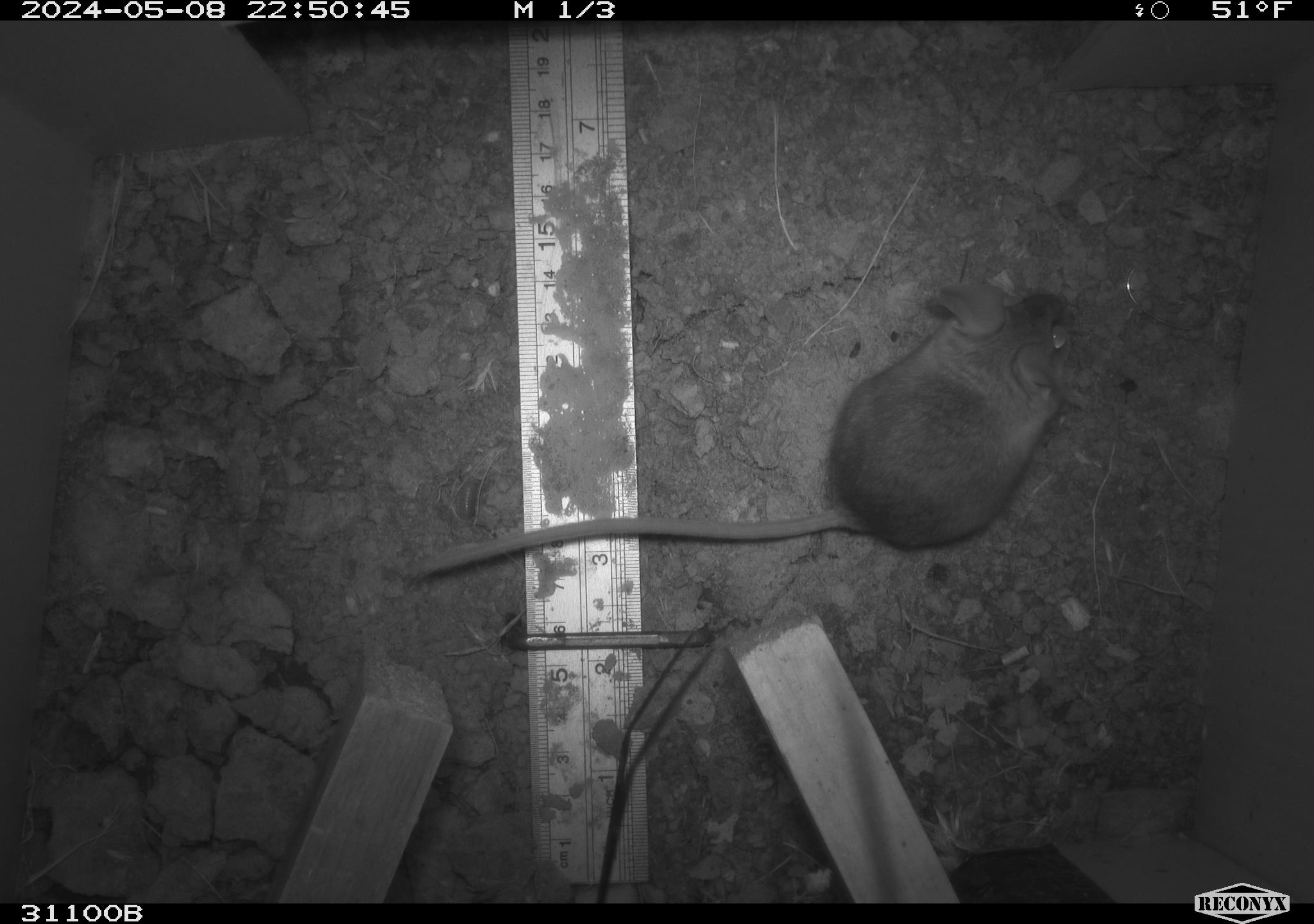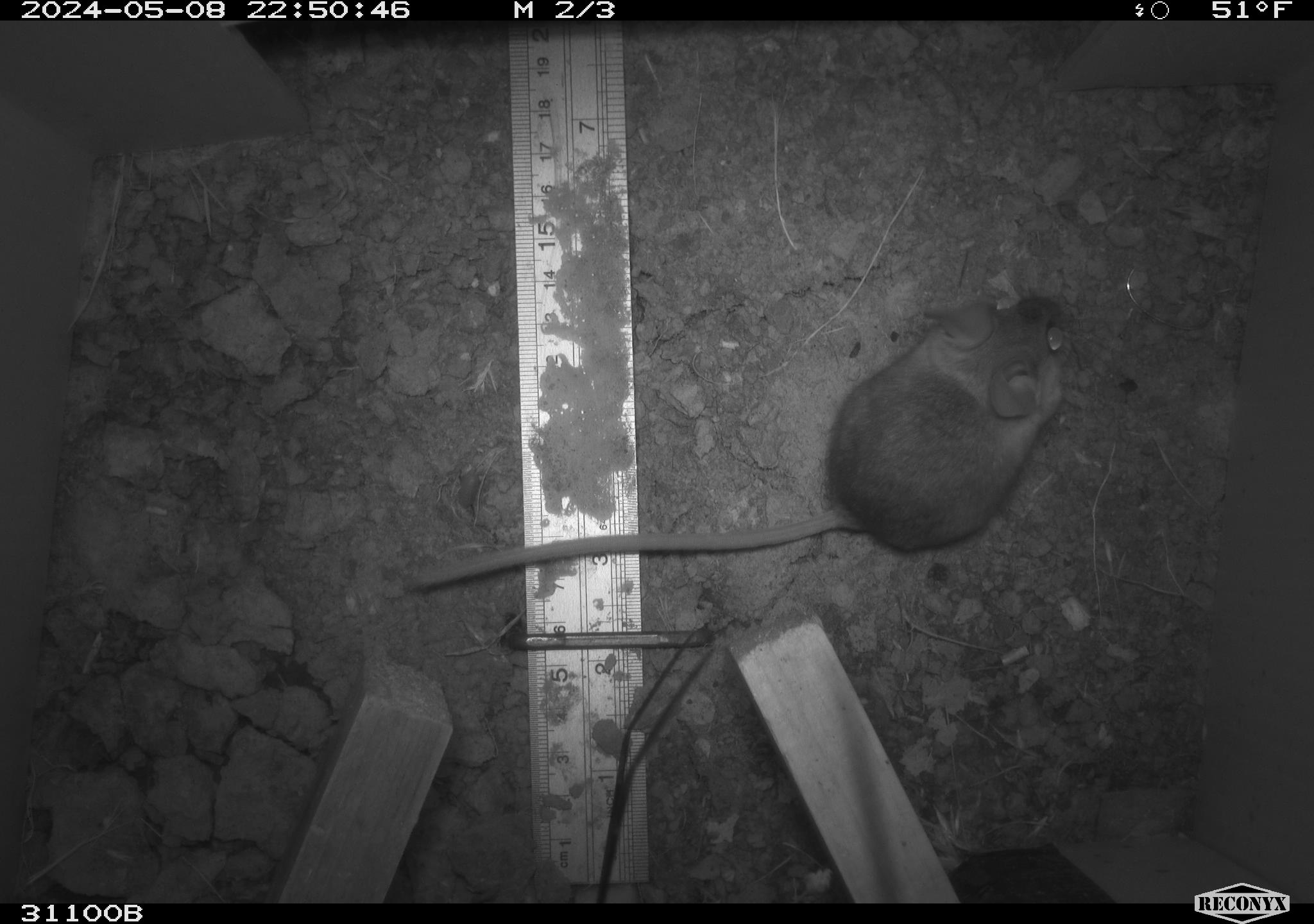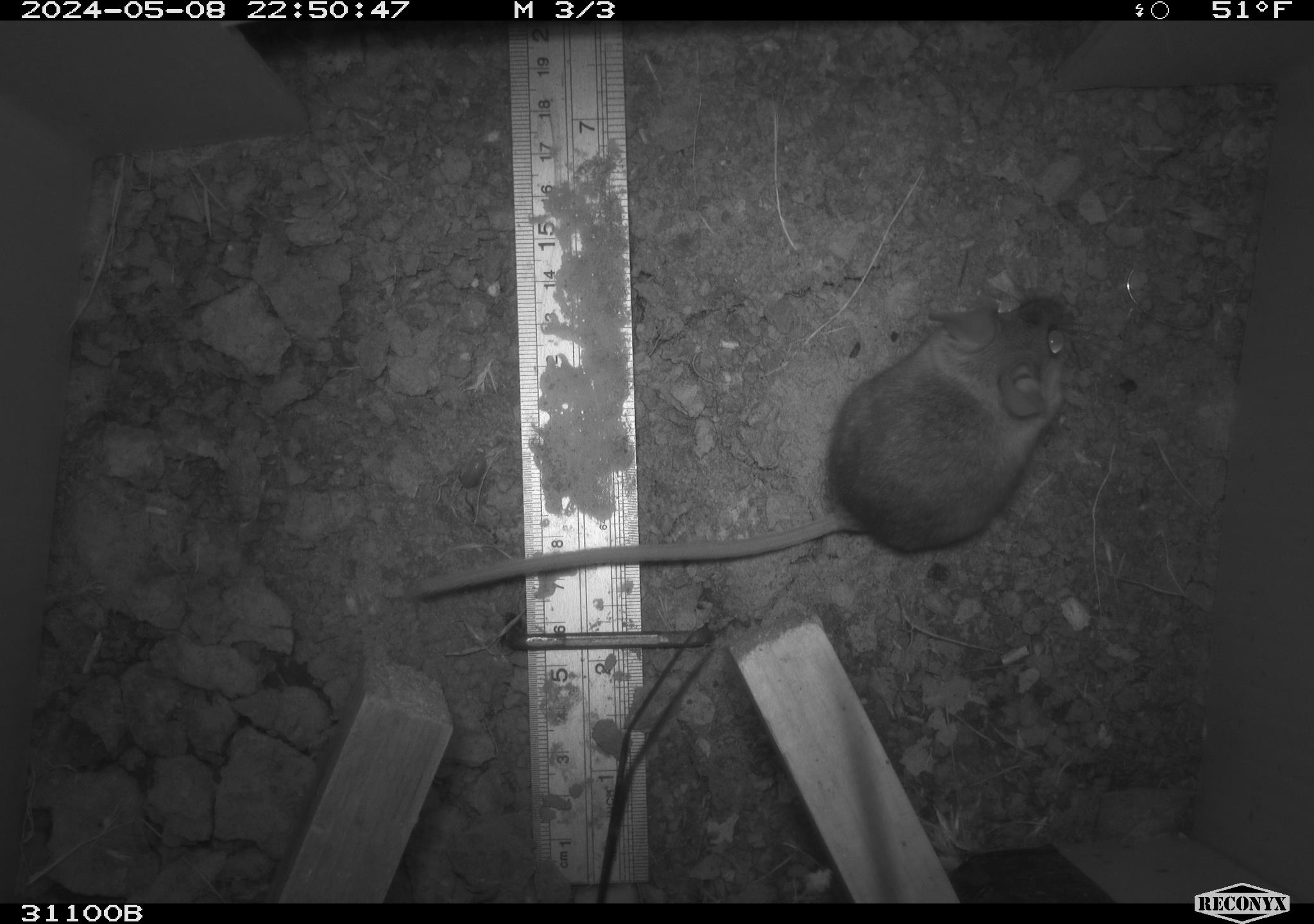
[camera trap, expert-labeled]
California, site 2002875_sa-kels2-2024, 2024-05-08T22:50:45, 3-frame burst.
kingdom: Animalia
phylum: Chordata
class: Mammalia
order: Rodentia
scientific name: Rodentia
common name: rodent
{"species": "rodent (Rodentia)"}